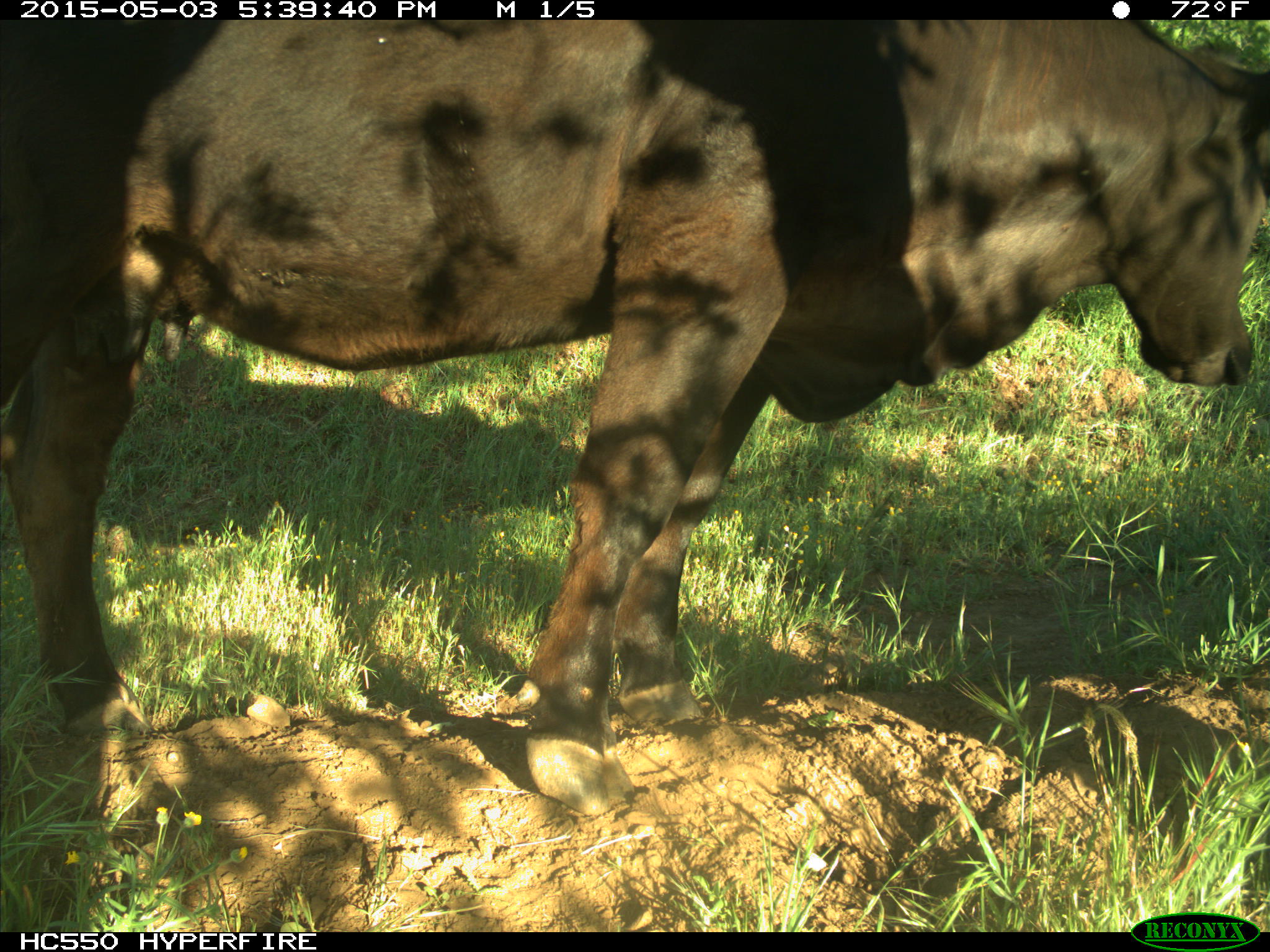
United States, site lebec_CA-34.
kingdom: Animalia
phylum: Chordata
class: Mammalia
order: Artiodactyla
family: Bovidae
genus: Bos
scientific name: Bos taurus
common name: domestic cow